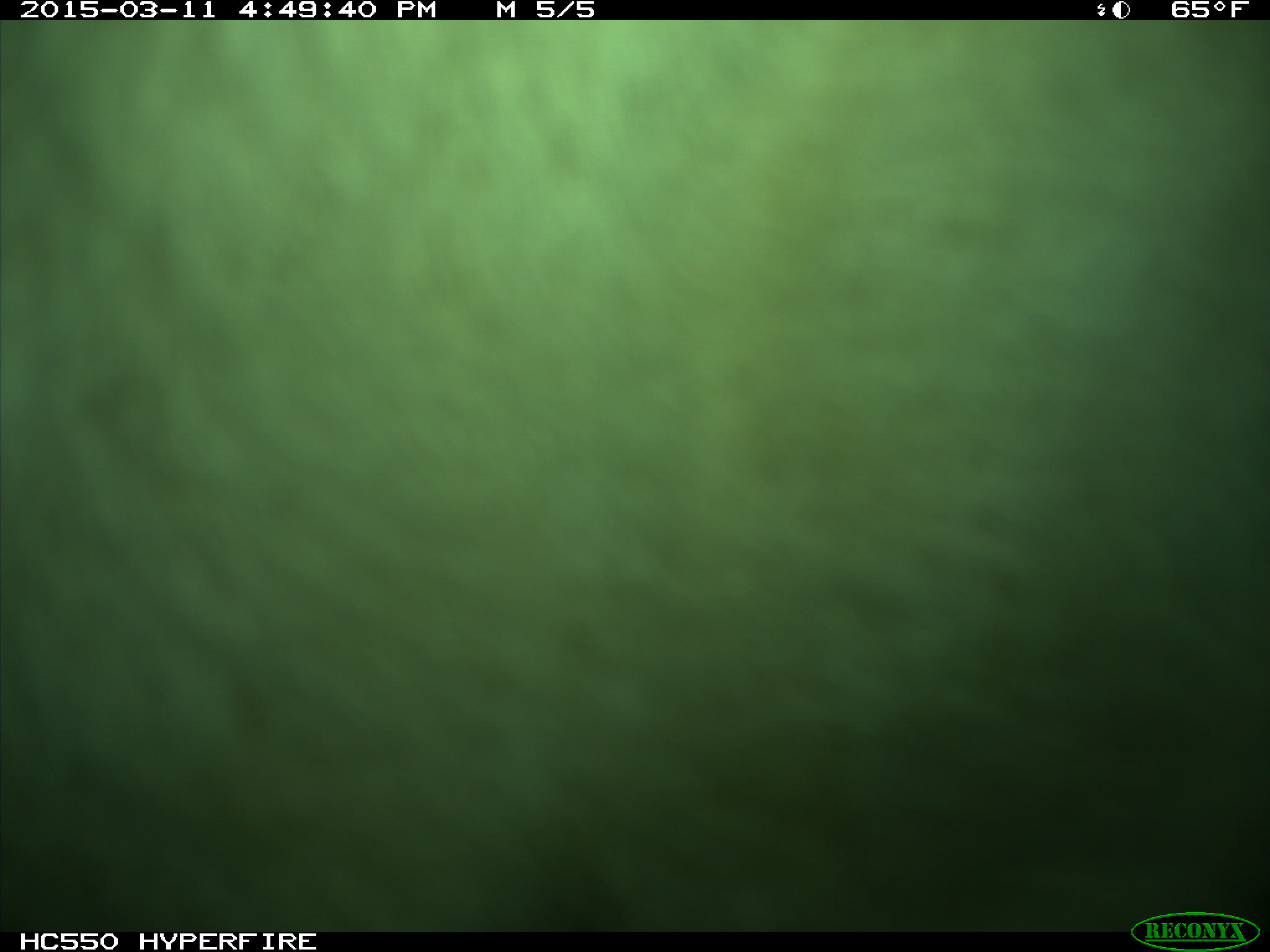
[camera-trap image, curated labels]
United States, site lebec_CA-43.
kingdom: Animalia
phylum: Chordata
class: Mammalia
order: Artiodactyla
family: Bovidae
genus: Bos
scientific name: Bos taurus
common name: domestic cow